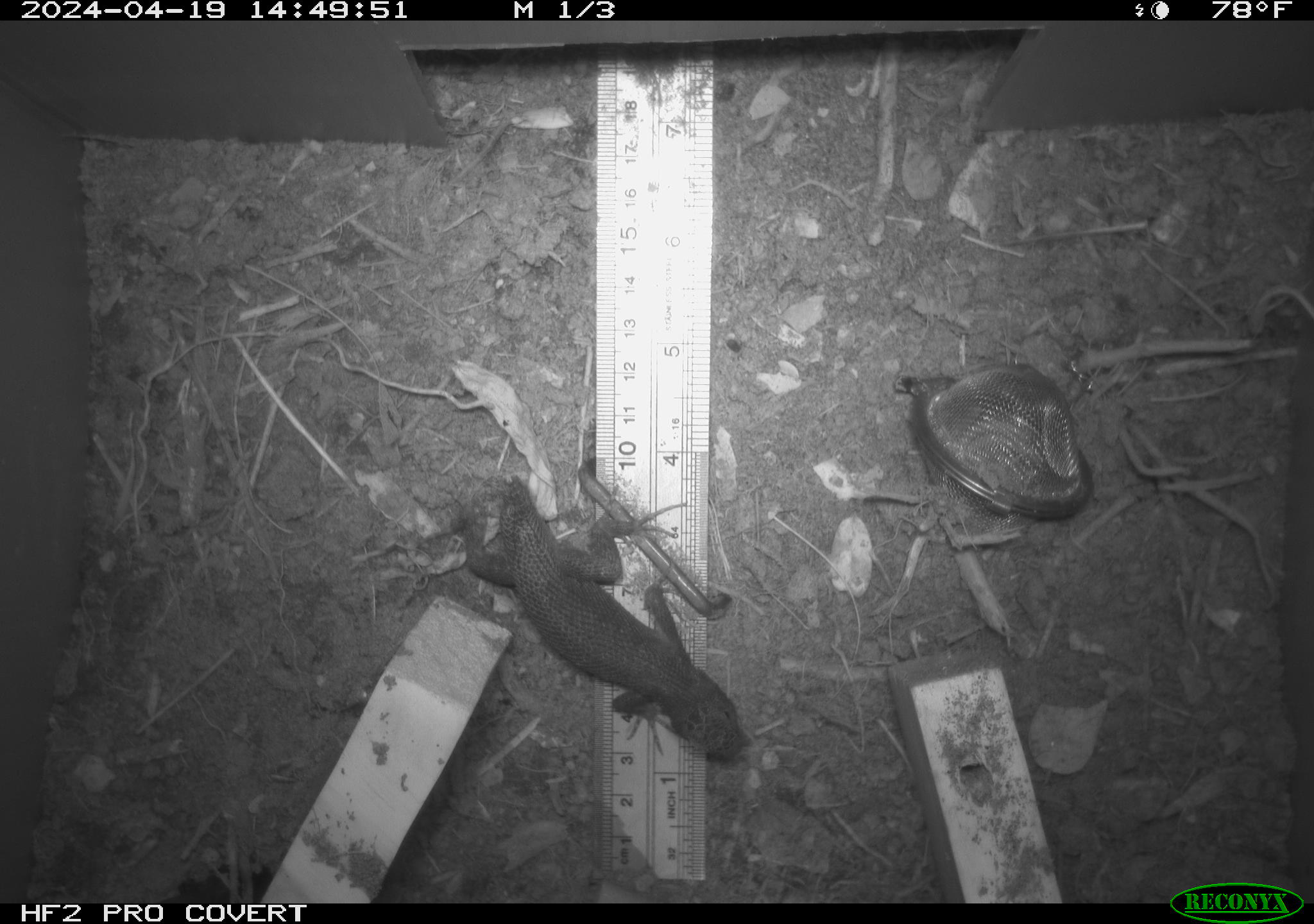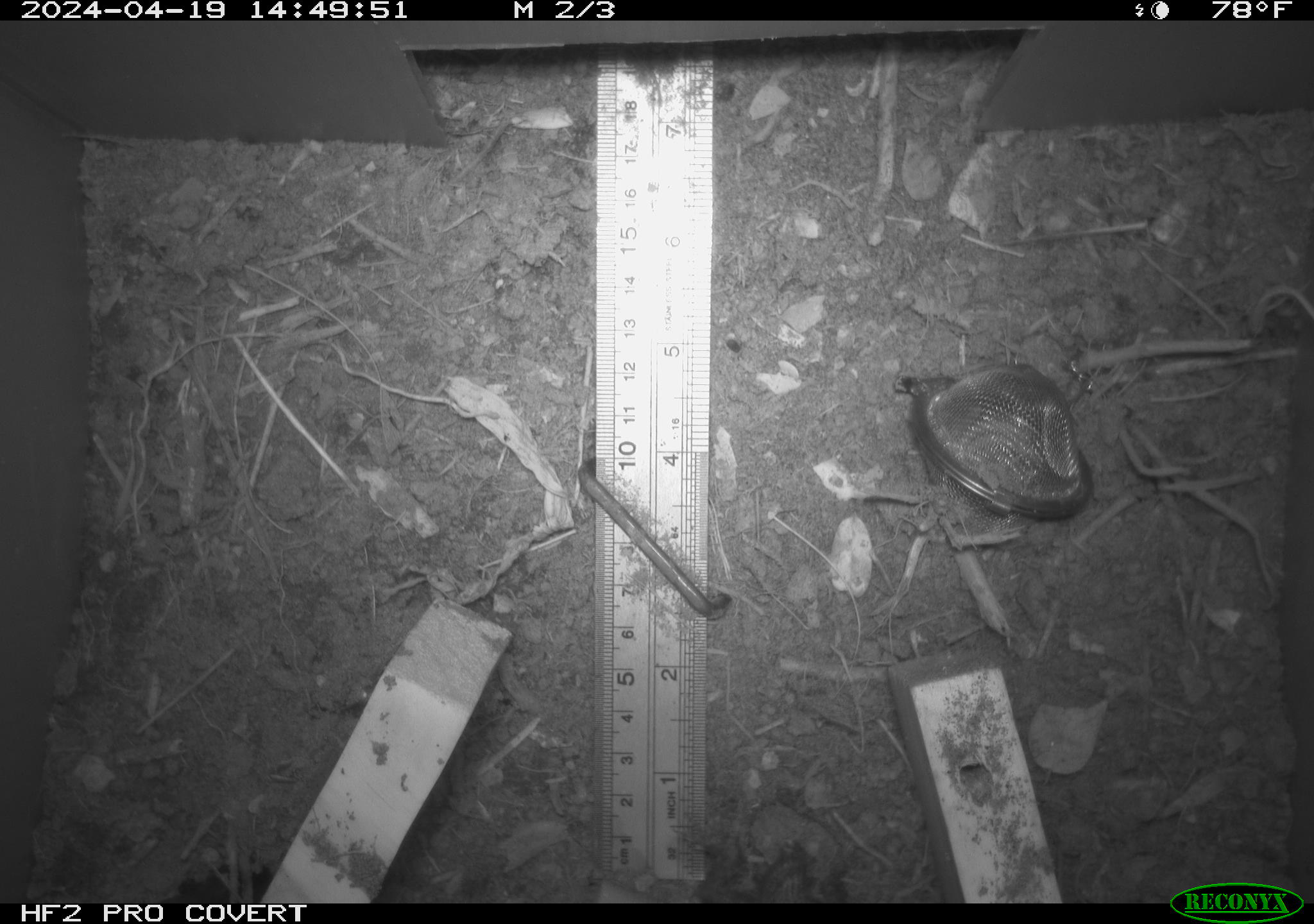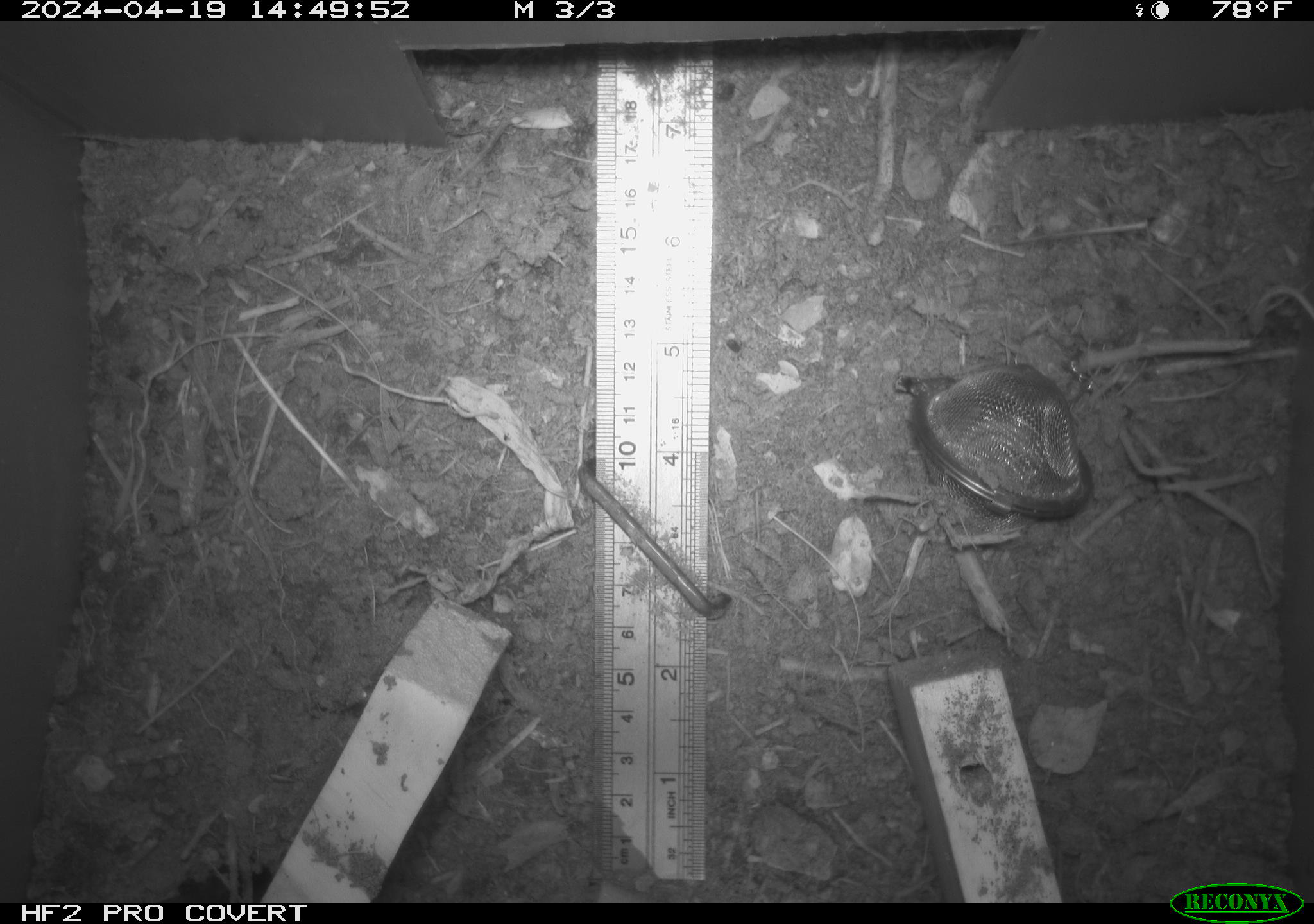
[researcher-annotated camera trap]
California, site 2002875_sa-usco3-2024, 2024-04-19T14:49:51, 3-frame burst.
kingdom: Animalia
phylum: Chordata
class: Reptilia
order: Squamata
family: Phrynosomatidae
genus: Sceloporus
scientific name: Sceloporus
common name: spiny lizards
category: sceloporus species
Sceloporus species (spiny lizards) (Sceloporus).